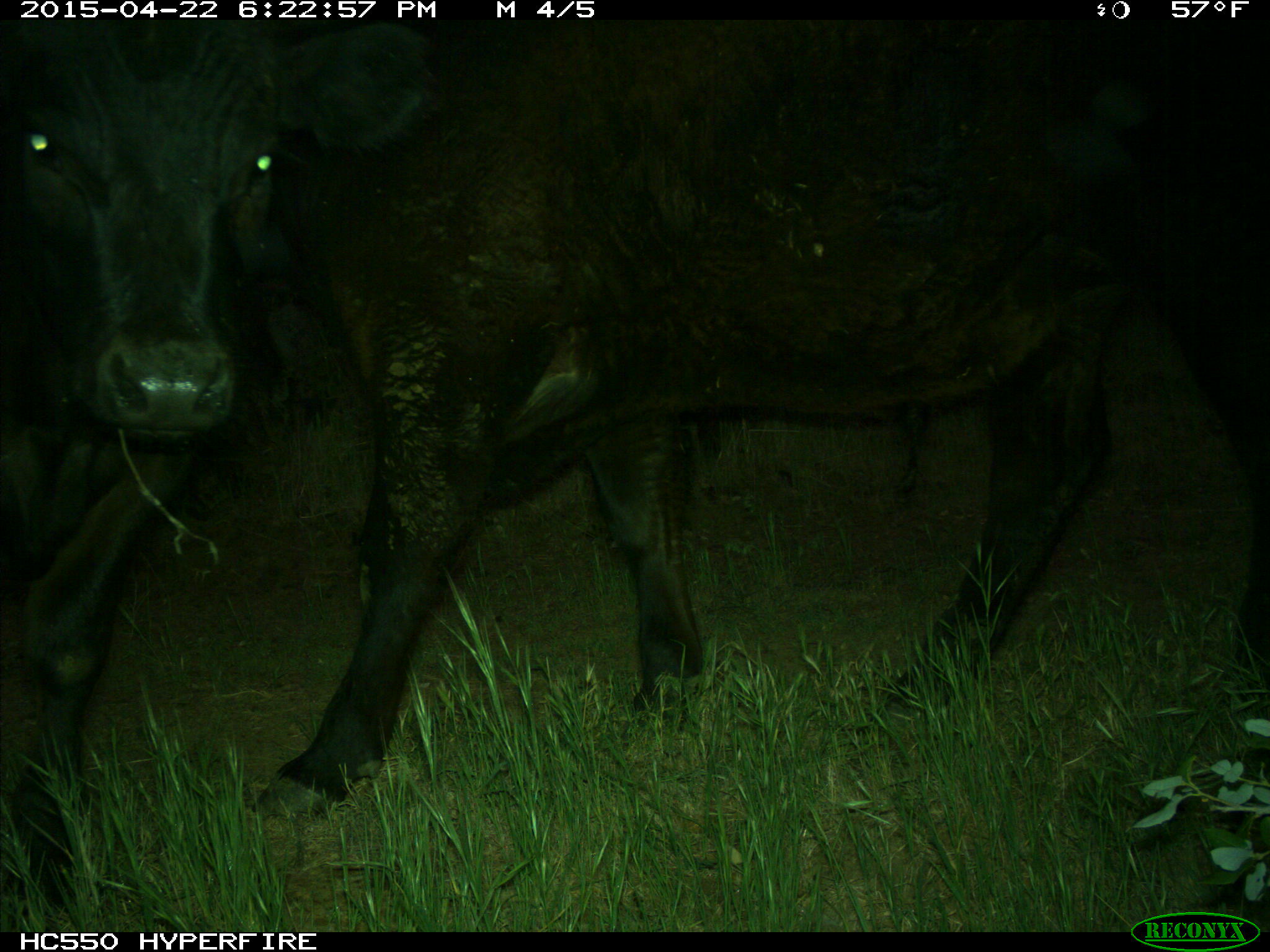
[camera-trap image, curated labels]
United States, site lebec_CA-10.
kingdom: Animalia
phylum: Chordata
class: Mammalia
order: Artiodactyla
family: Bovidae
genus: Bos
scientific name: Bos taurus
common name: domestic cow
Bos taurus (domestic cow).